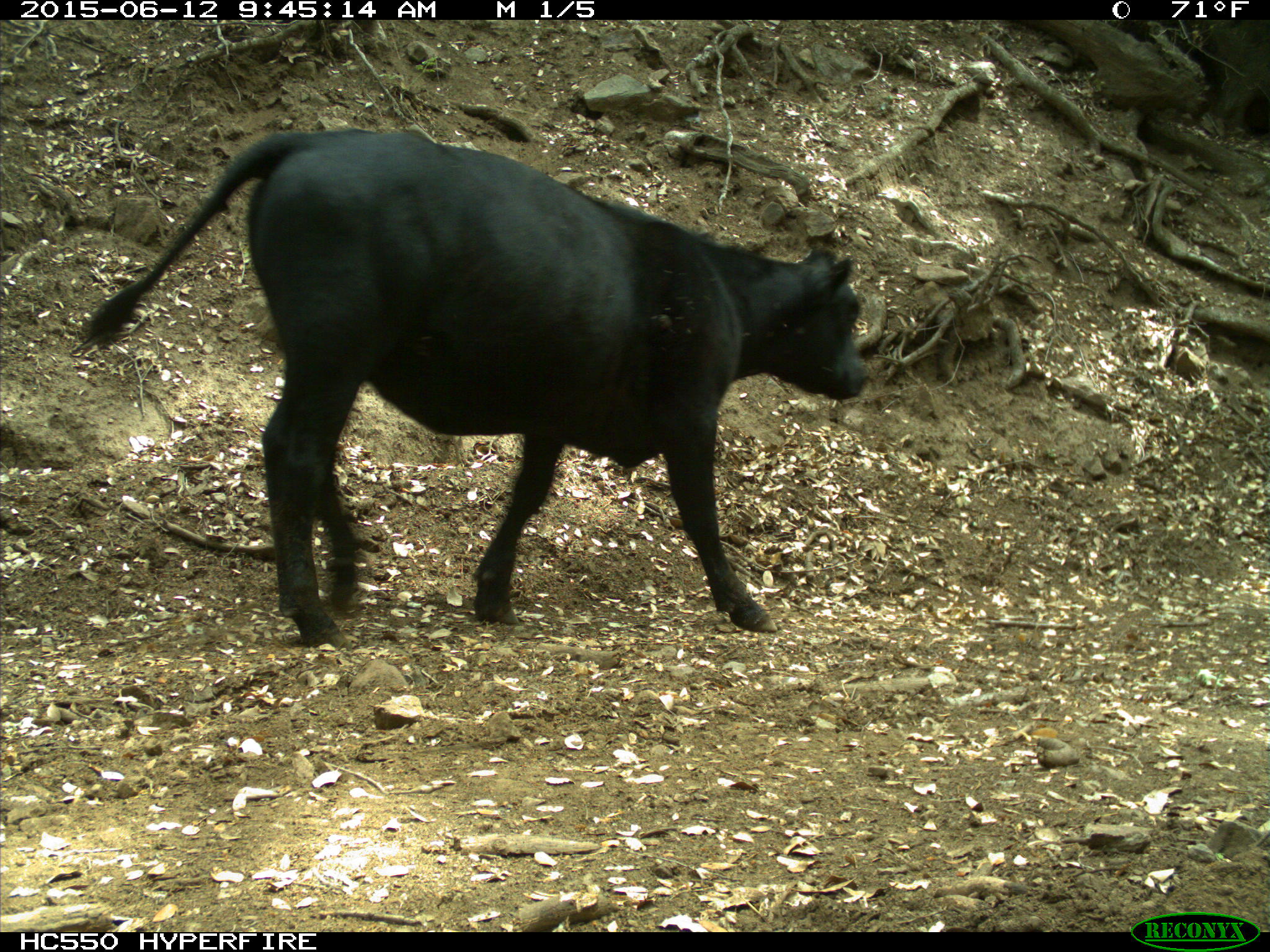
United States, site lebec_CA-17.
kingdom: Animalia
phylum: Chordata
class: Mammalia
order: Artiodactyla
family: Bovidae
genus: Bos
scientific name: Bos taurus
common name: domestic cow